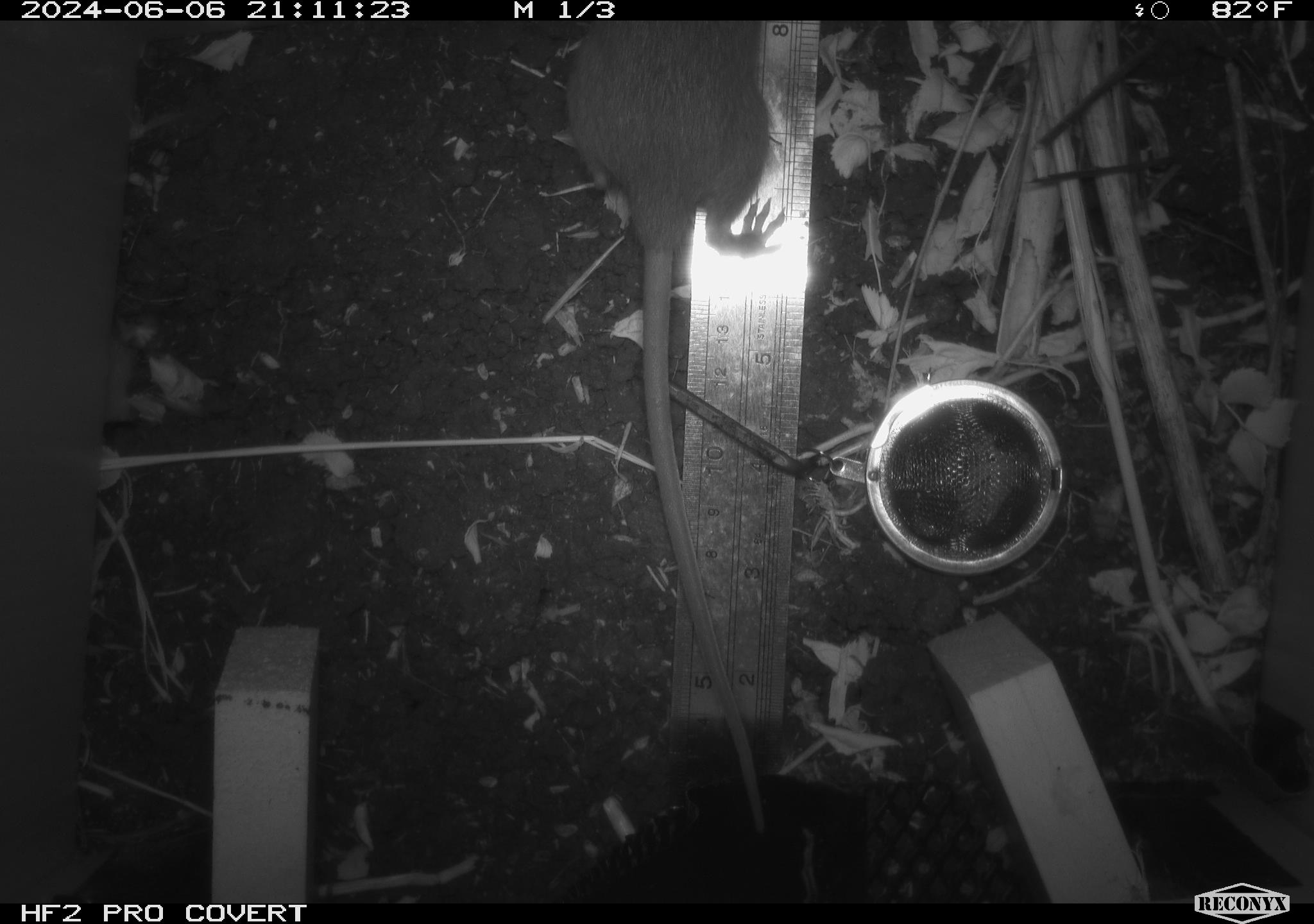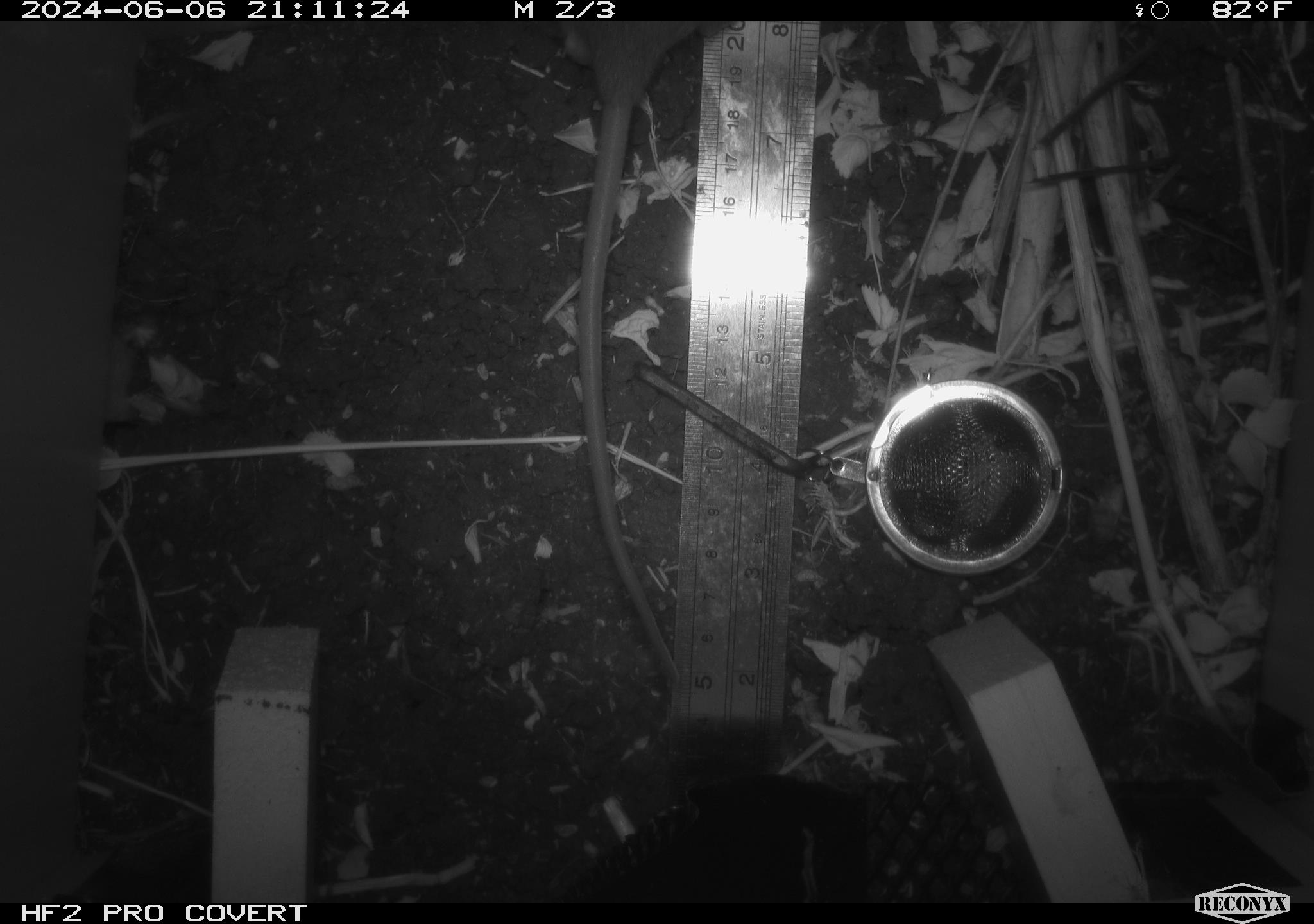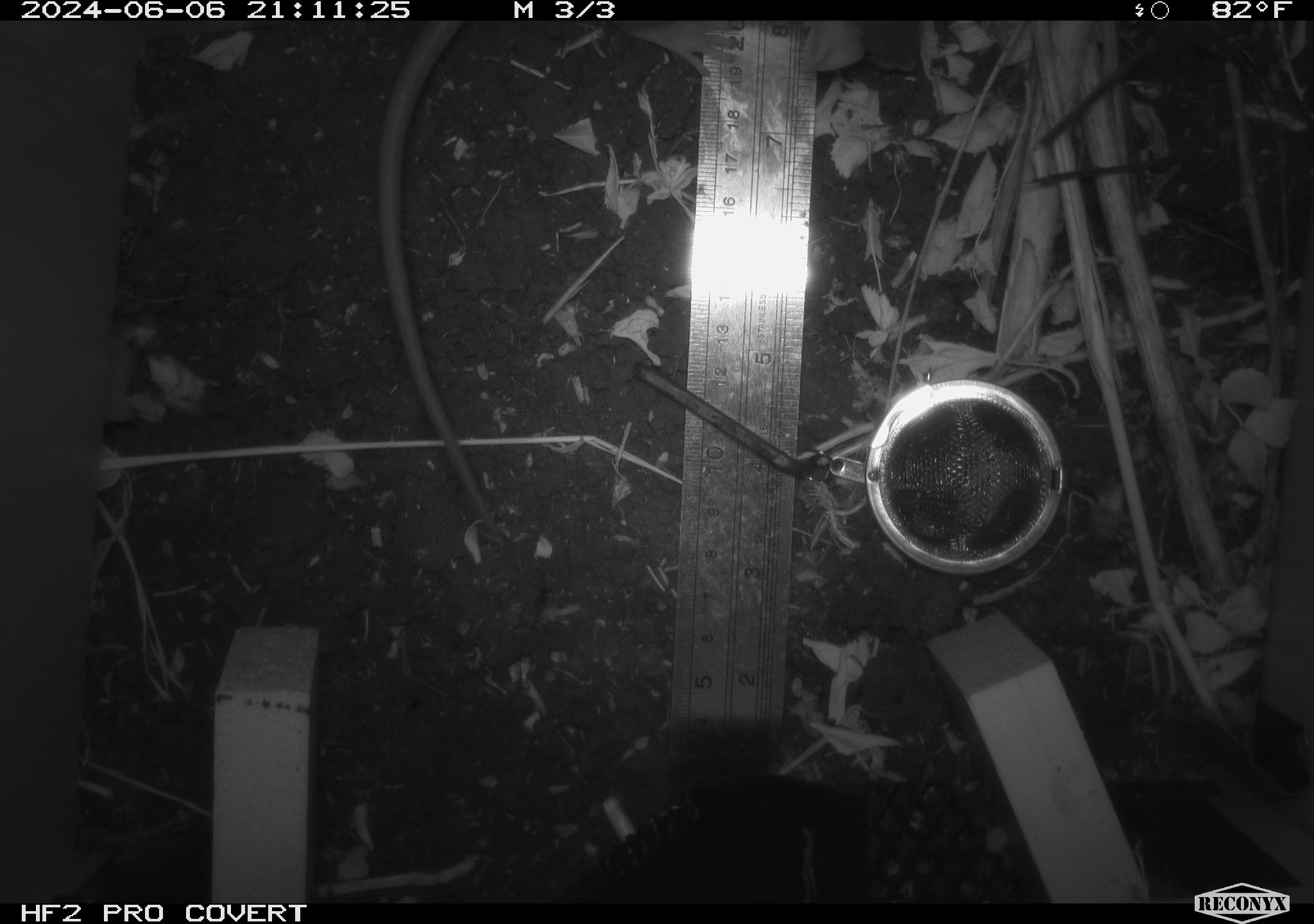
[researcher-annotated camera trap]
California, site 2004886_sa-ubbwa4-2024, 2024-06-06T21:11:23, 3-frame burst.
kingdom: Animalia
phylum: Chordata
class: Mammalia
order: Rodentia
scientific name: Rodentia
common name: woodrat or rat or mouse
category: woodrat or rat or mouse species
Woodrat or rat or mouse species (woodrat or rat or mouse) (Rodentia).